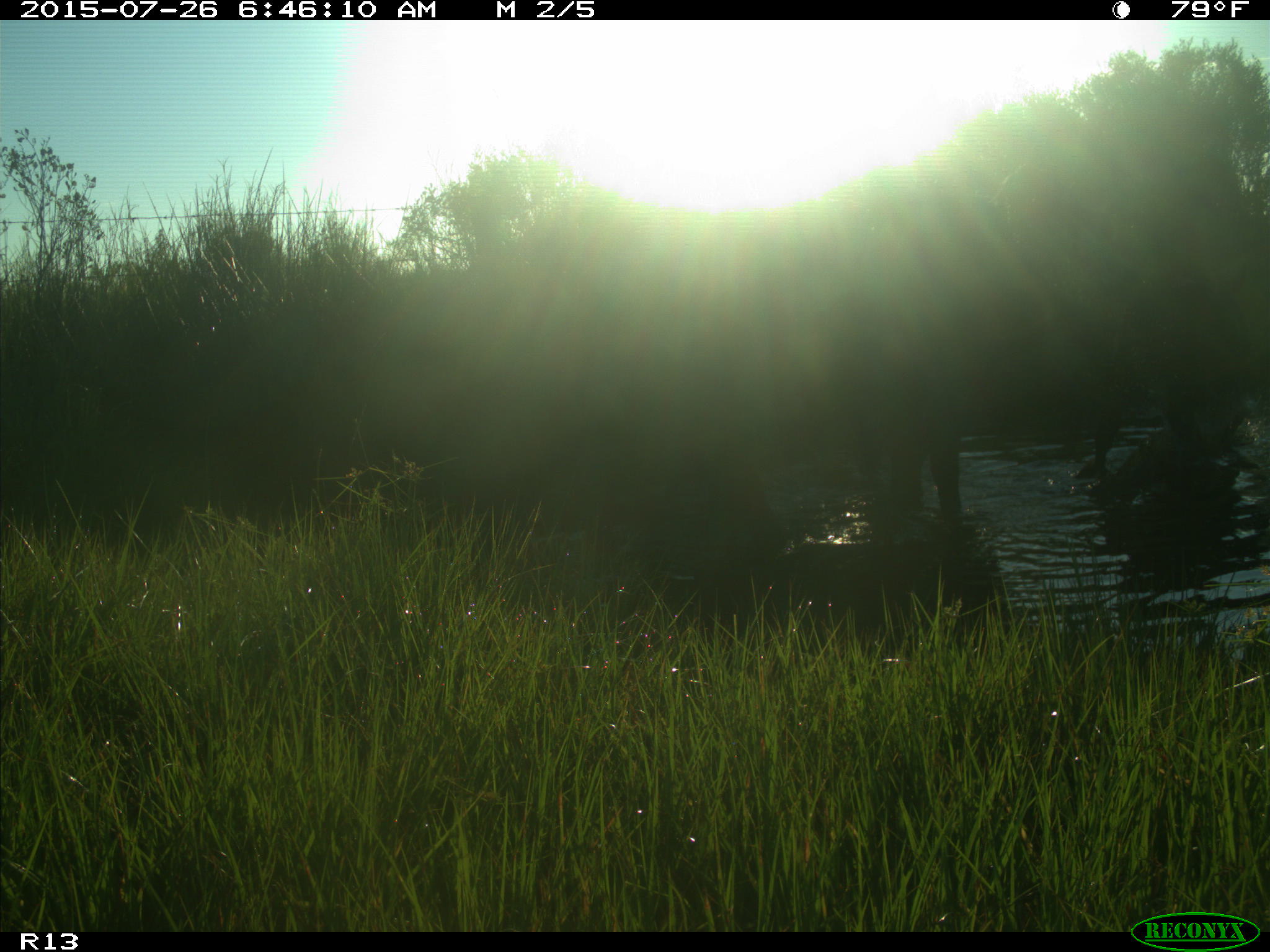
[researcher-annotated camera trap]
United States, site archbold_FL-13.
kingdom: Animalia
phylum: Chordata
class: Mammalia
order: Artiodactyla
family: Bovidae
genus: Bos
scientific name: Bos taurus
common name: domestic cow